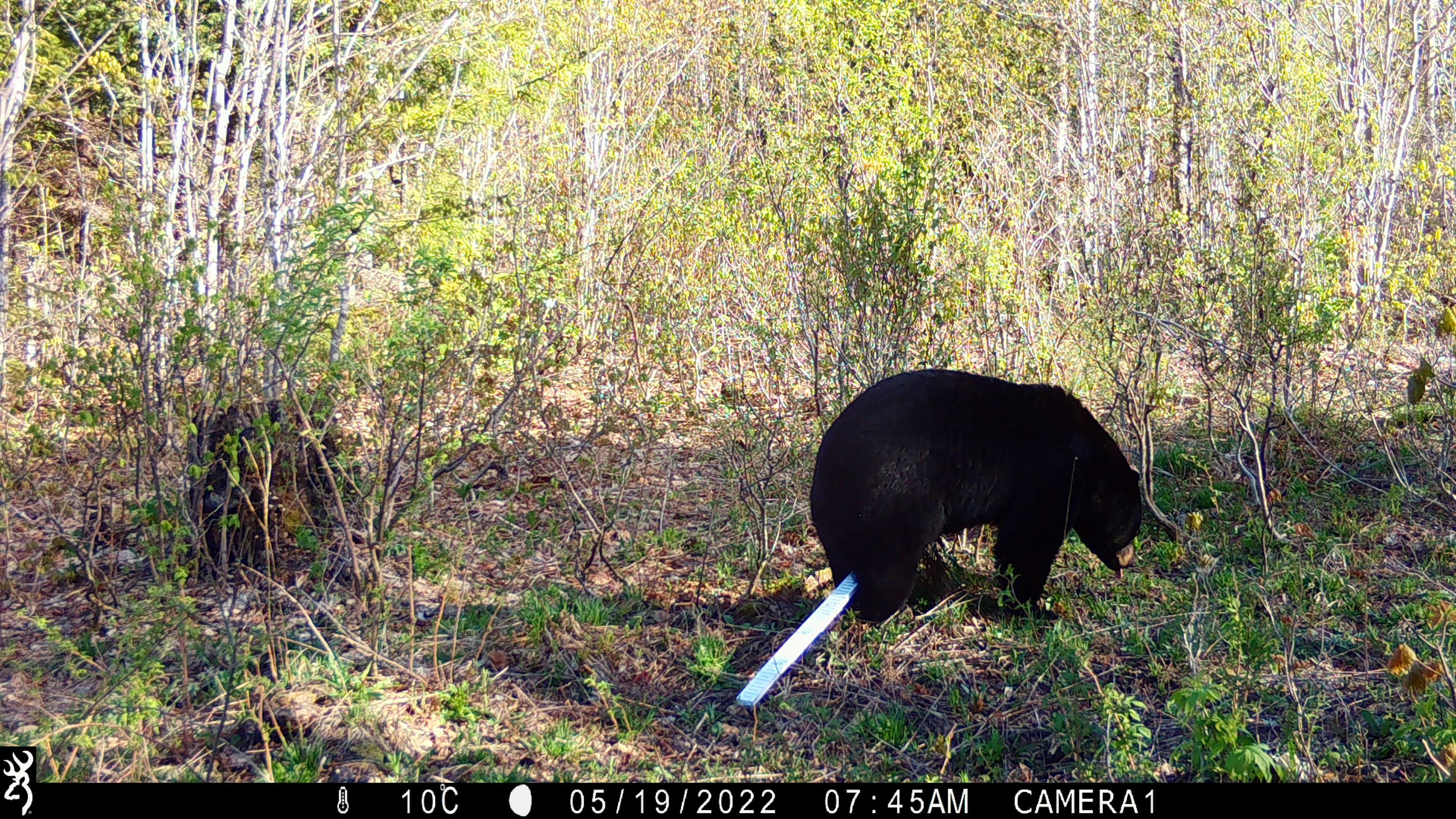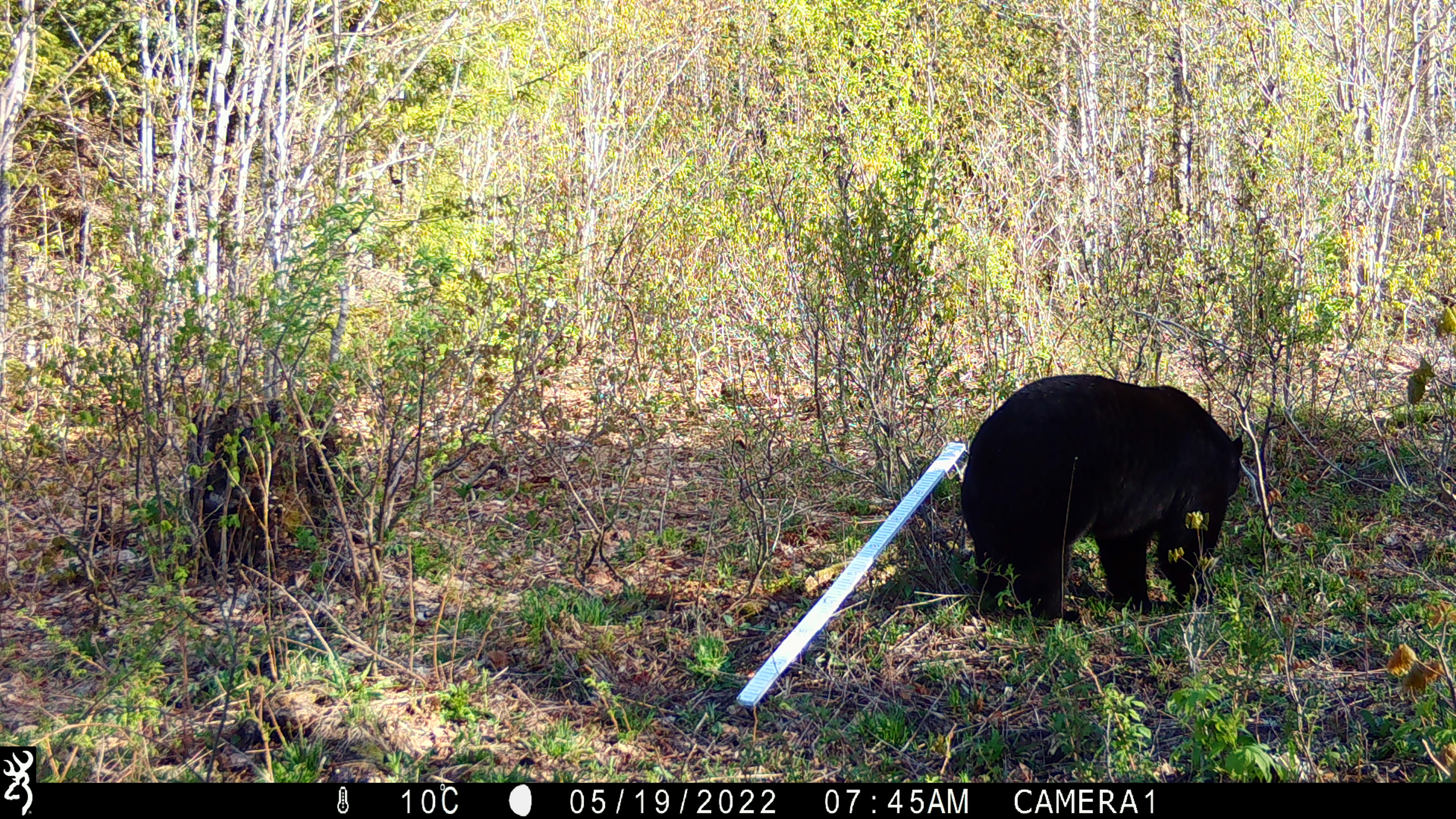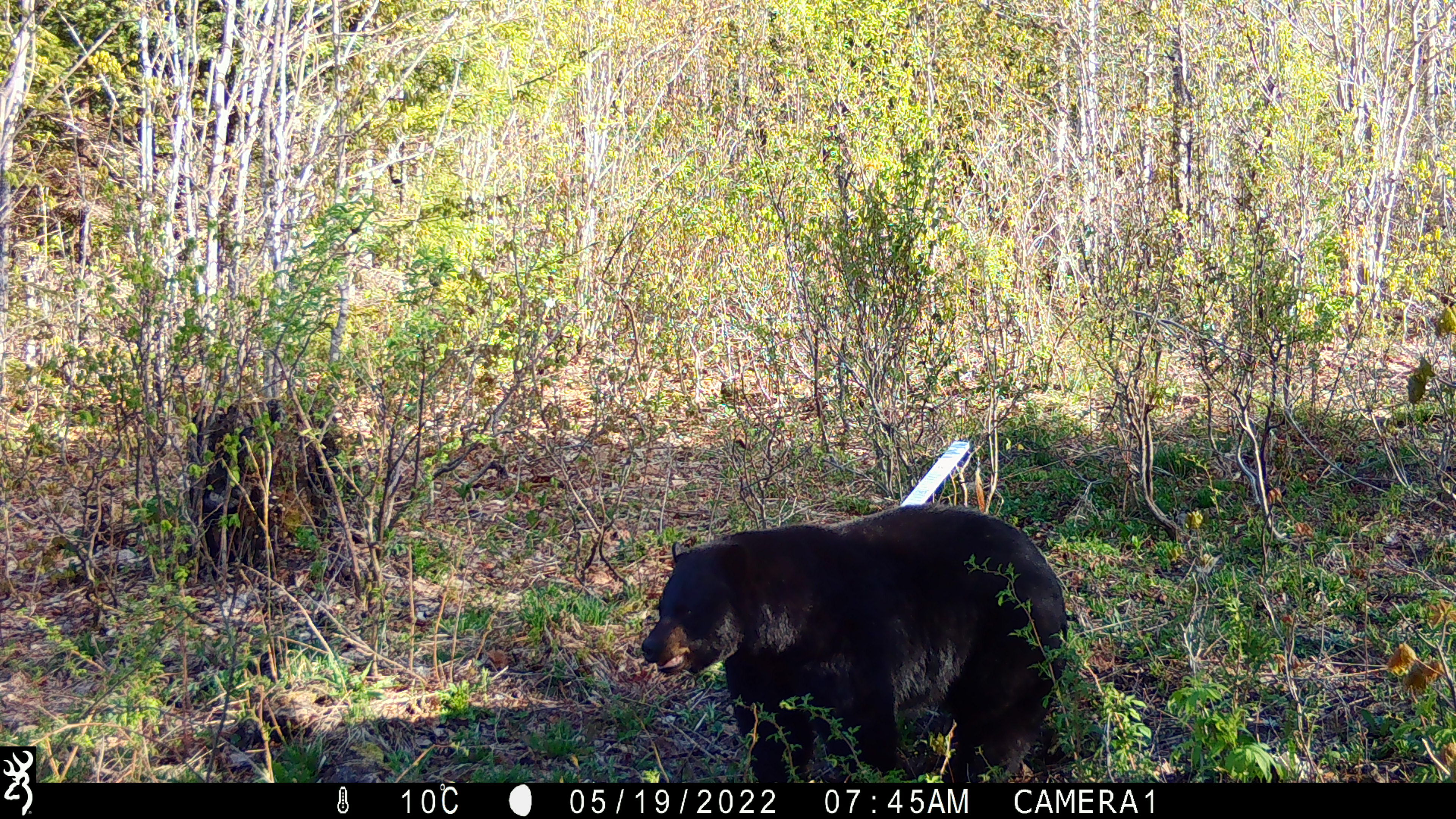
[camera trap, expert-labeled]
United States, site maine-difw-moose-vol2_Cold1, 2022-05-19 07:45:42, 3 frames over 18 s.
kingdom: Animalia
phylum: Chordata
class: Mammalia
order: Carnivora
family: Ursidae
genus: Ursus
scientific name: Ursus americanus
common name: black bear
Black bear (Ursus americanus).